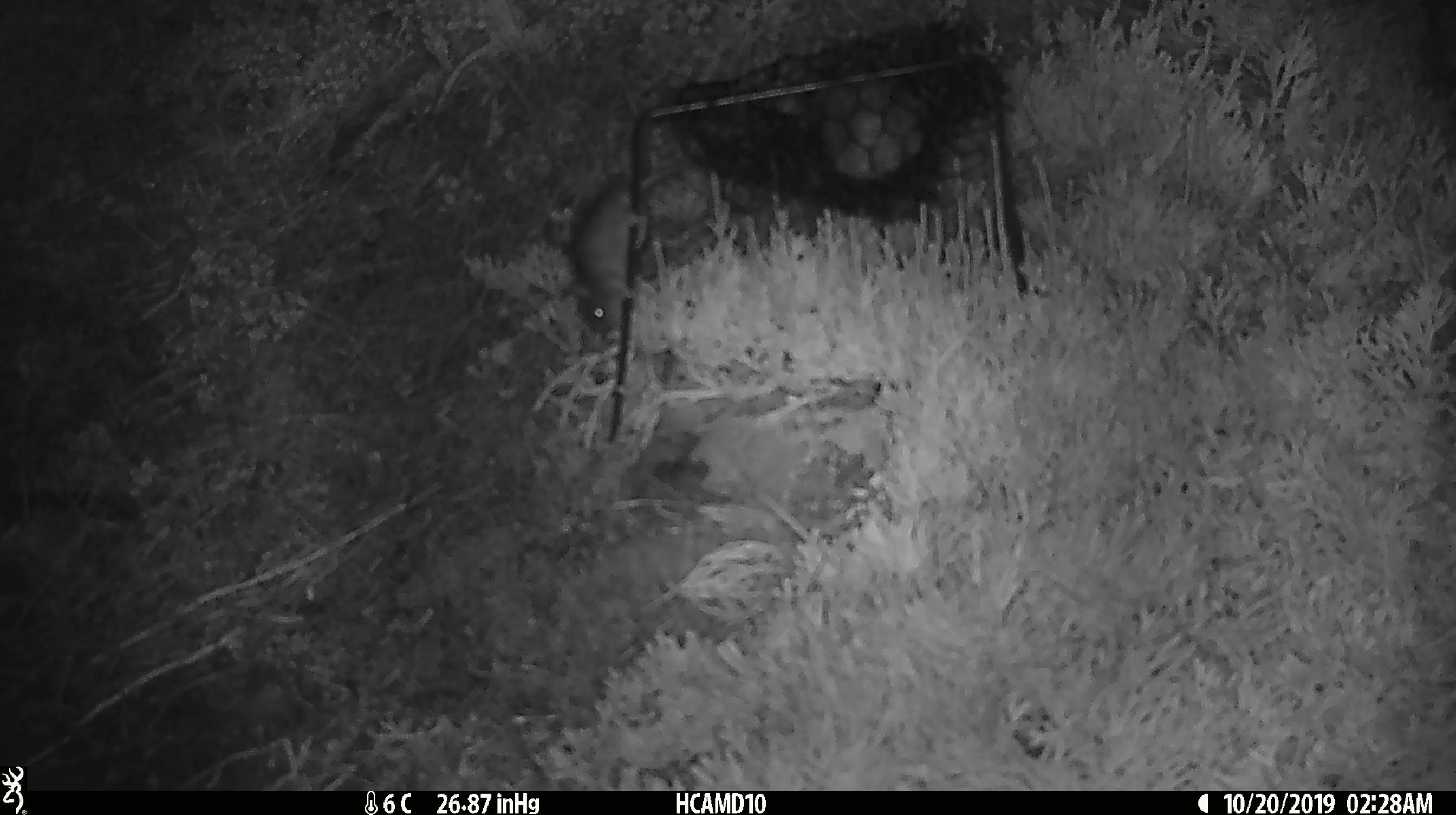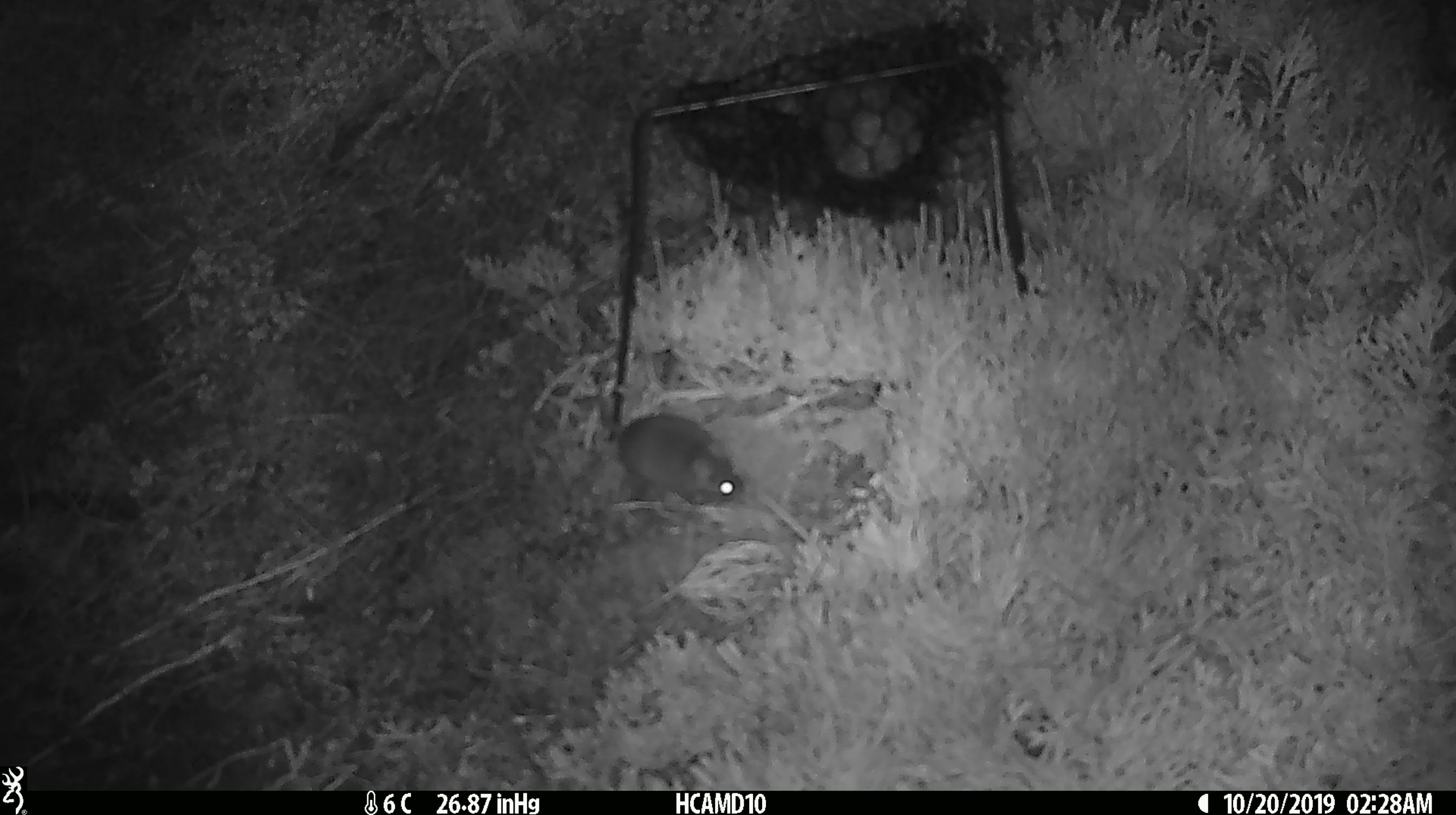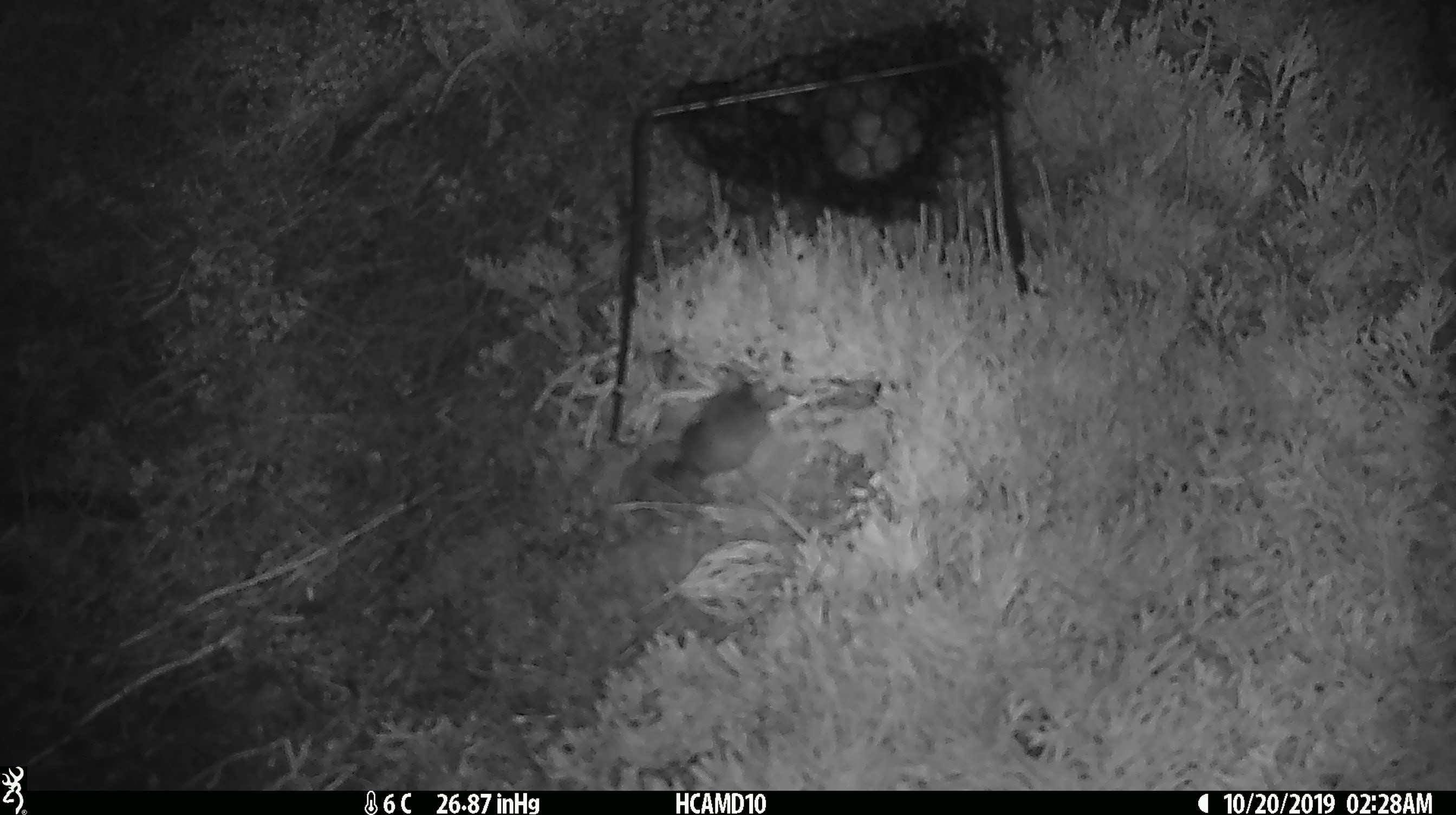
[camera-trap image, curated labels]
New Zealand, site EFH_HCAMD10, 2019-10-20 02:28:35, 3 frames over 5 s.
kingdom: Animalia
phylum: Chordata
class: Mammalia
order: Rodentia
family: Muridae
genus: Mus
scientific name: Mus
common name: mouse